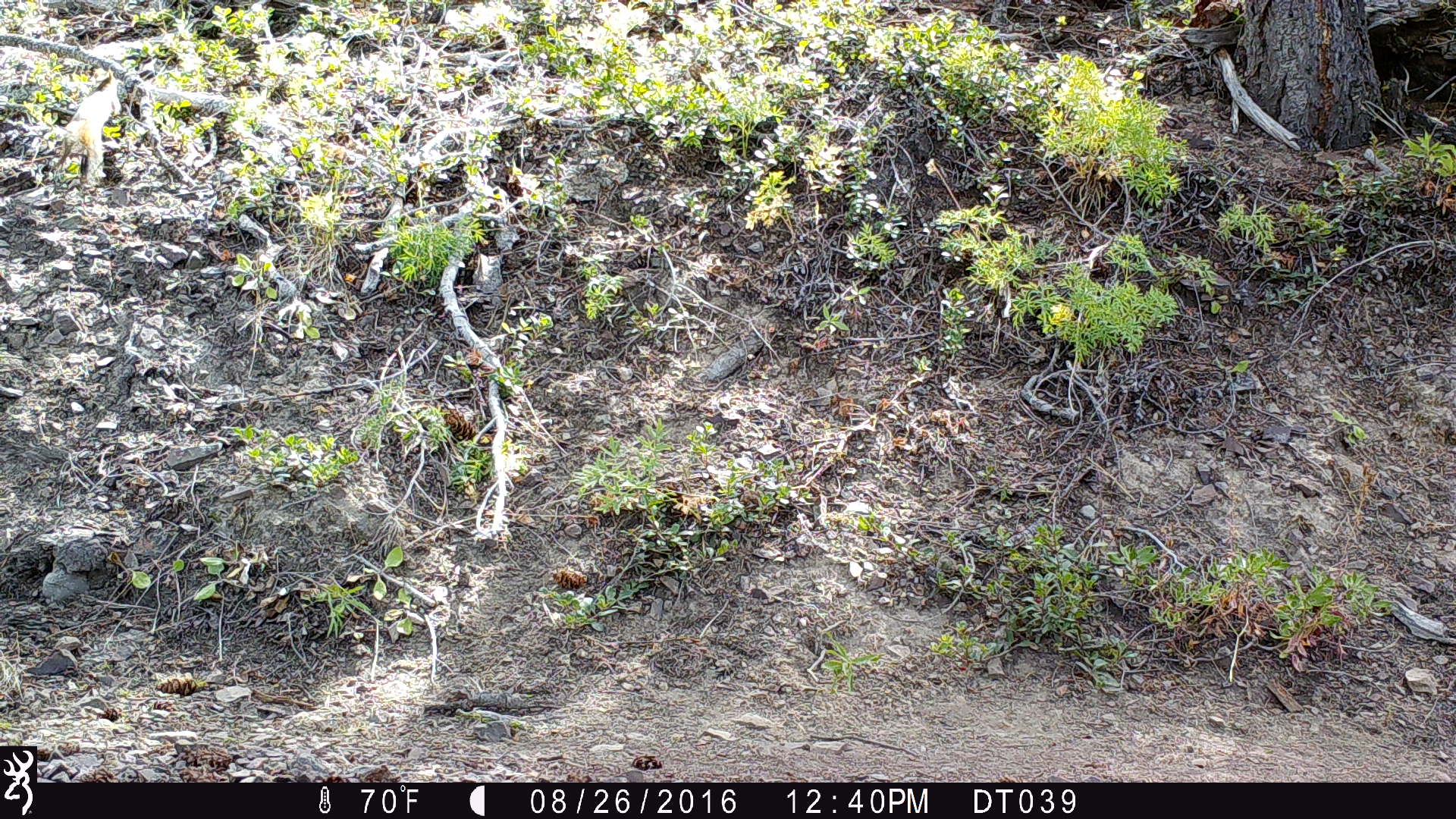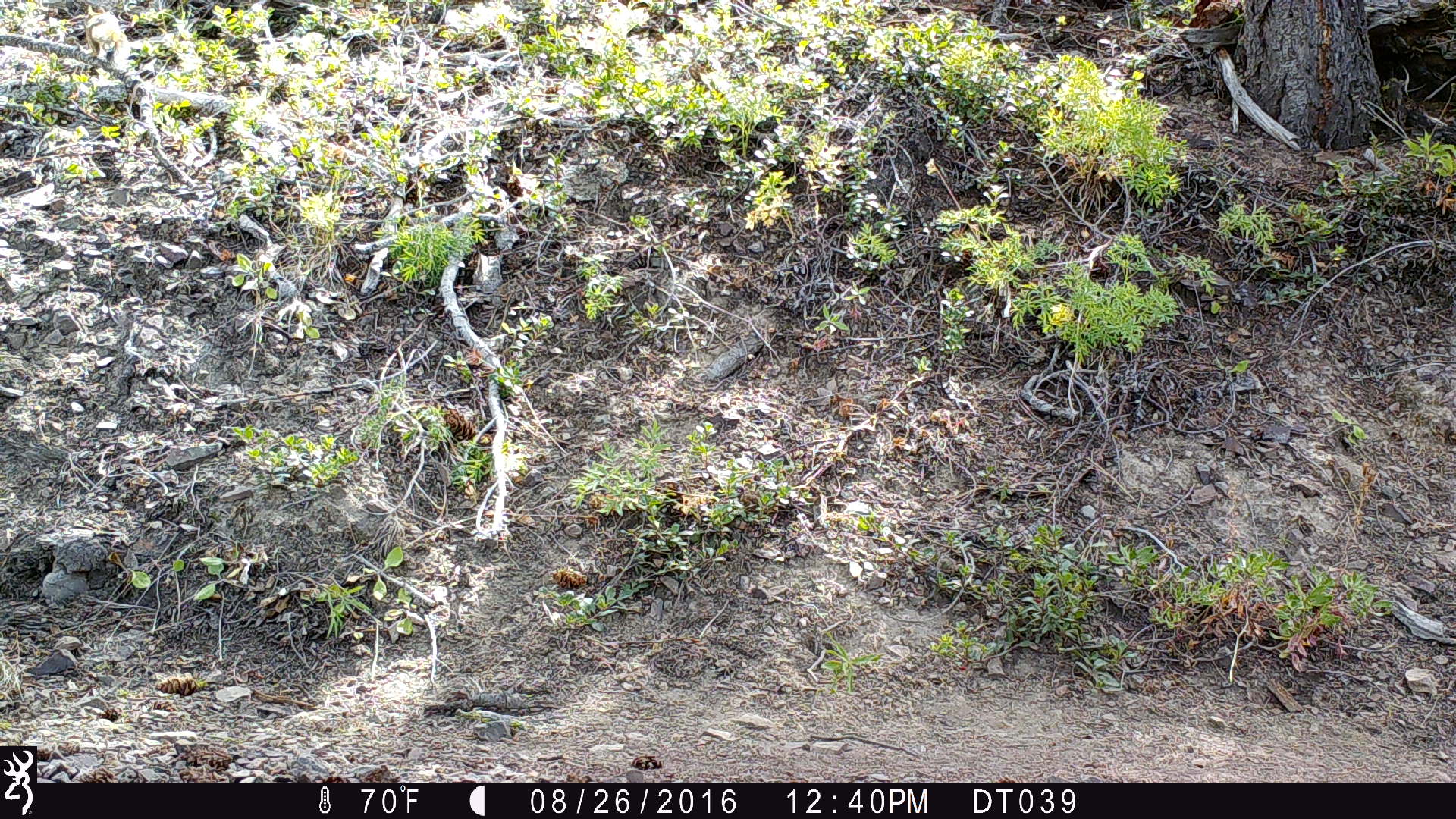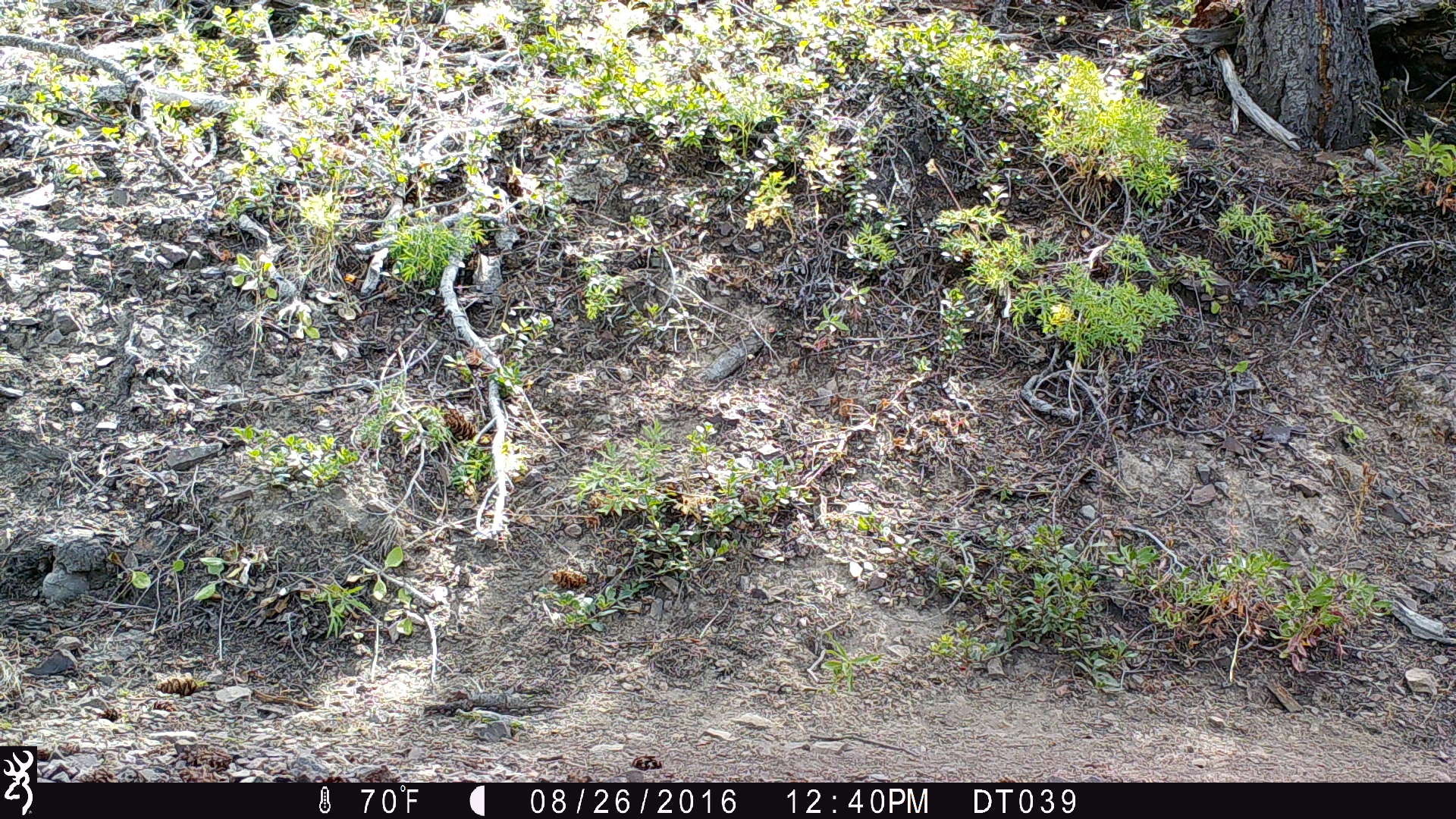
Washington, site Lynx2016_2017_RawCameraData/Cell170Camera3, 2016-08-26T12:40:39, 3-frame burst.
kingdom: Animalia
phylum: Chordata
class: Mammalia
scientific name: Mammalia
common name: small mammal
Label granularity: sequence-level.